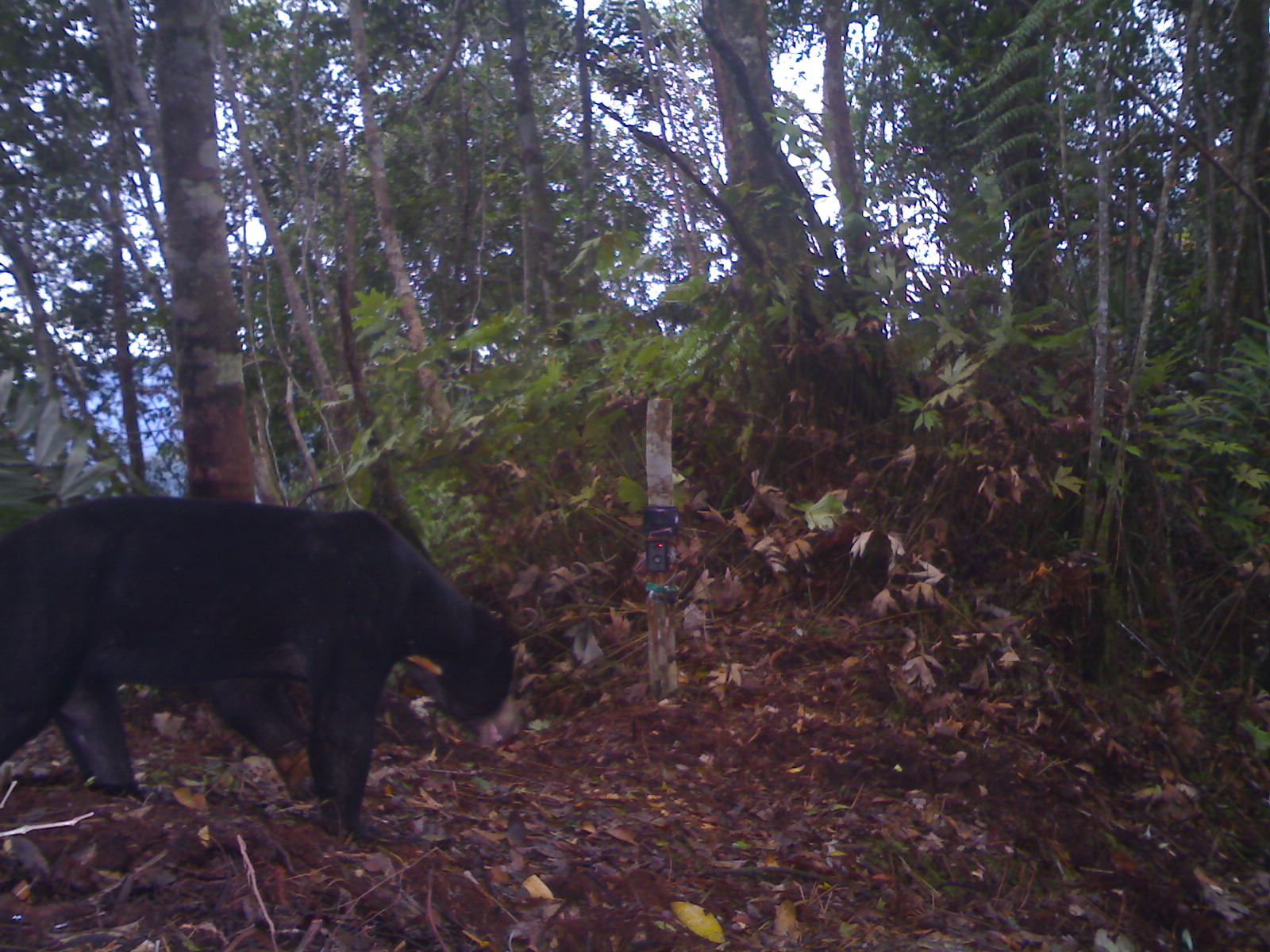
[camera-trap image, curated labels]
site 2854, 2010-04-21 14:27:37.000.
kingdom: Animalia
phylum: Chordata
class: Mammalia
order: Artiodactyla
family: Cervidae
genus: Muntiacus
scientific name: Muntiacus muntjak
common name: southern red muntjac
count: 1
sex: male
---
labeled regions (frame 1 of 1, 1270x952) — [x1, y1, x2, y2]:
muntiacus muntjak: [0, 489, 530, 841]